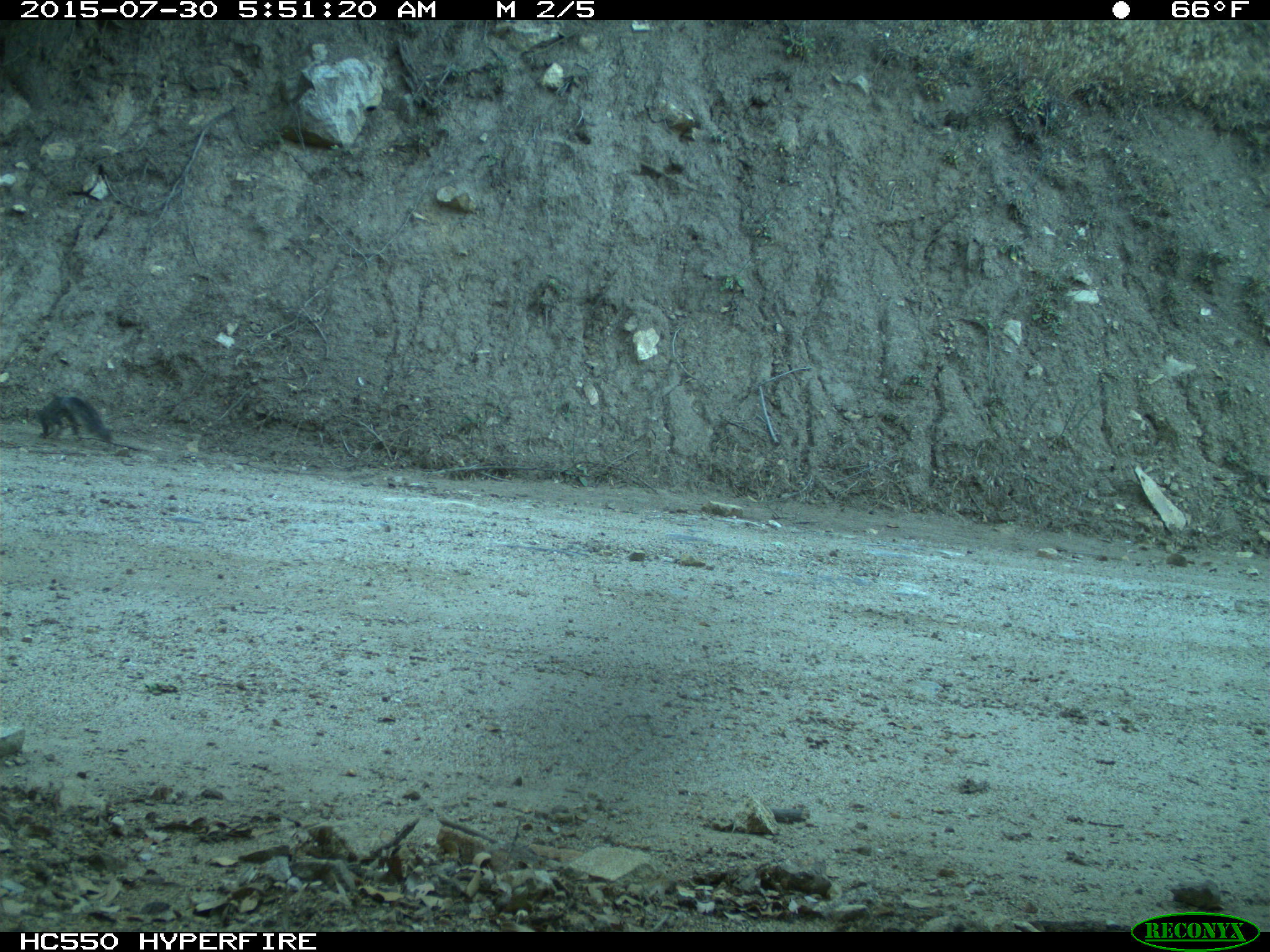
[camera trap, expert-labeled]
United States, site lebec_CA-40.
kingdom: Animalia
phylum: Chordata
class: Mammalia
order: Rodentia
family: Sciuridae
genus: Sciurus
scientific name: Sciurus carolinensis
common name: eastern gray squirrel